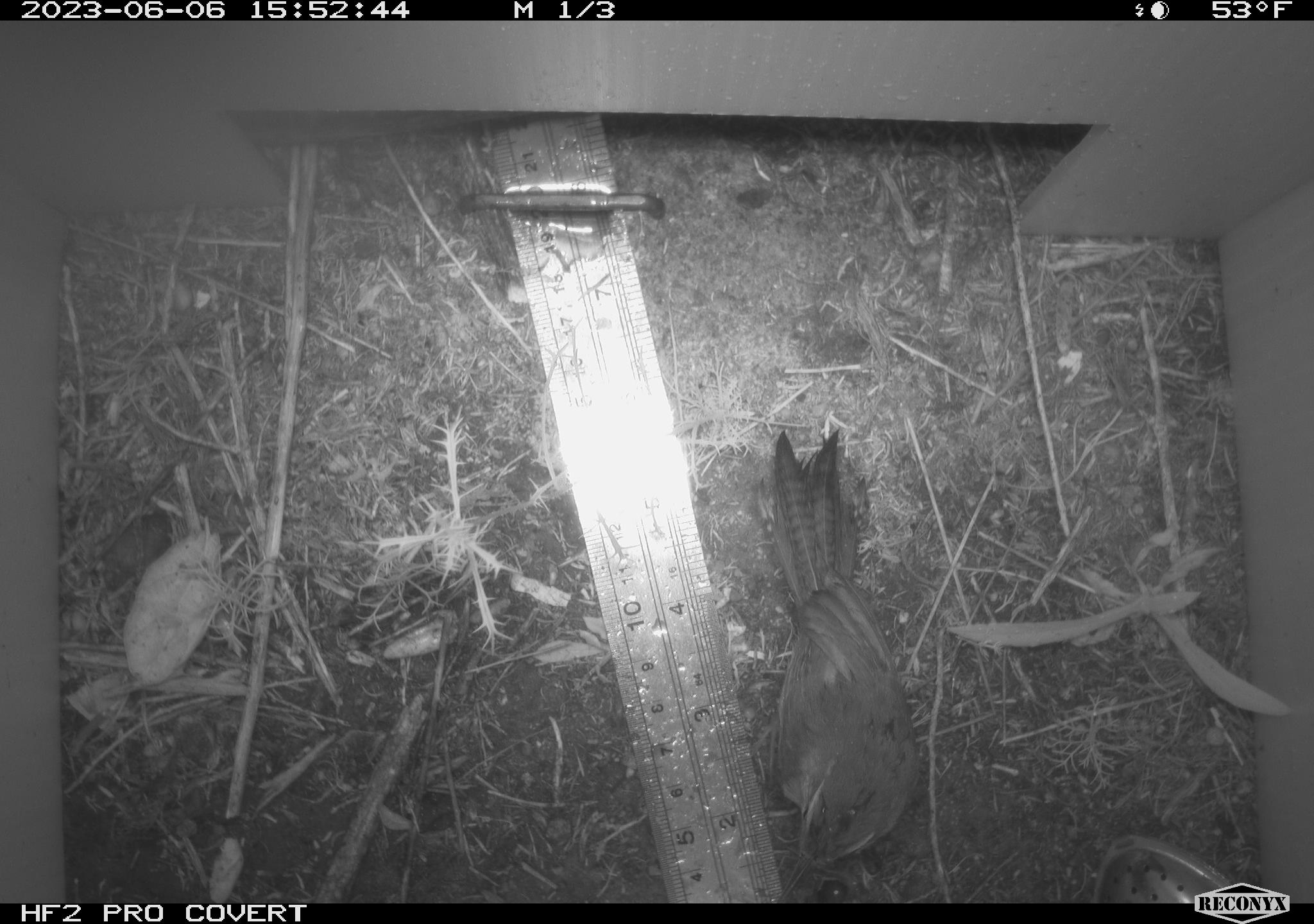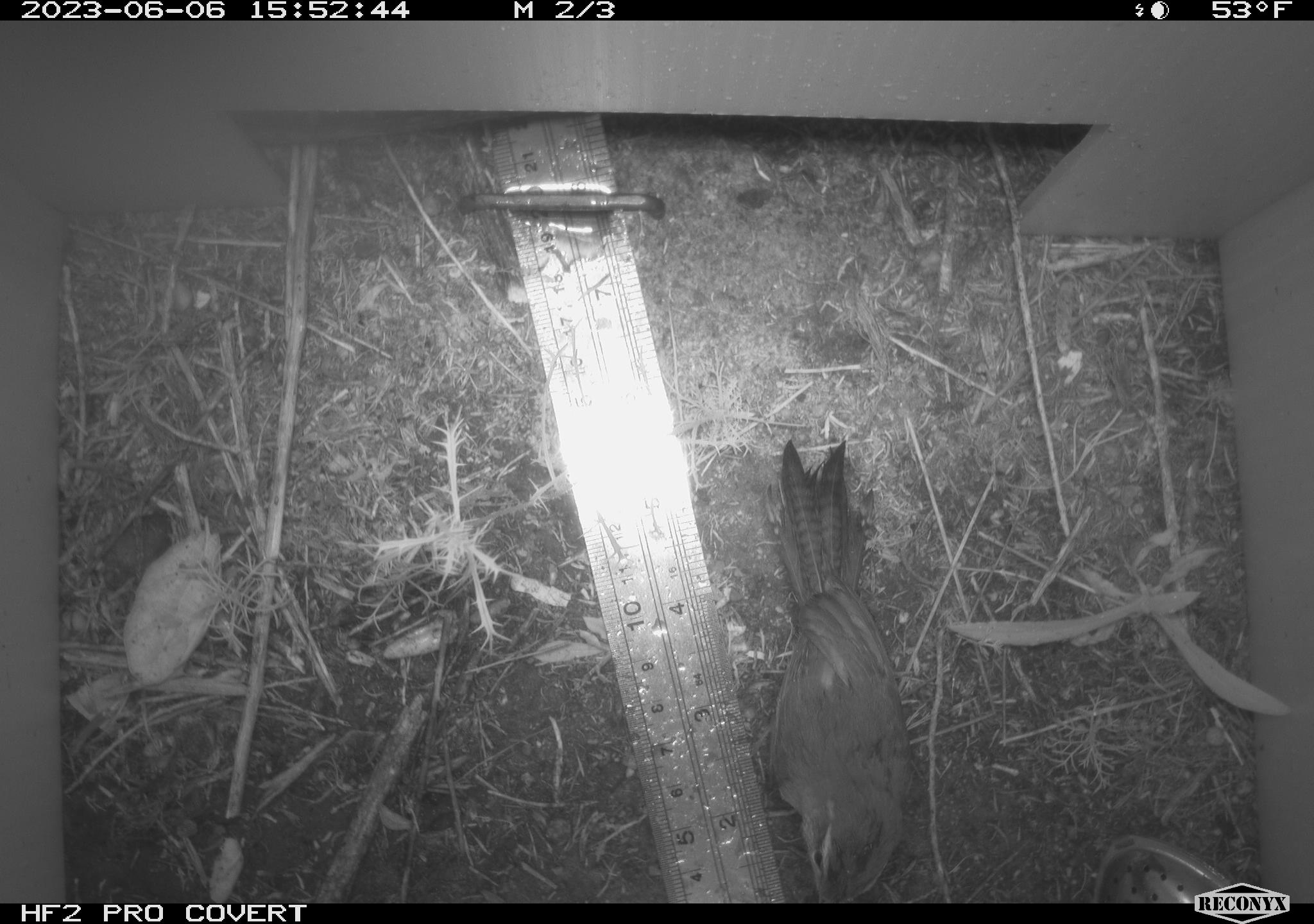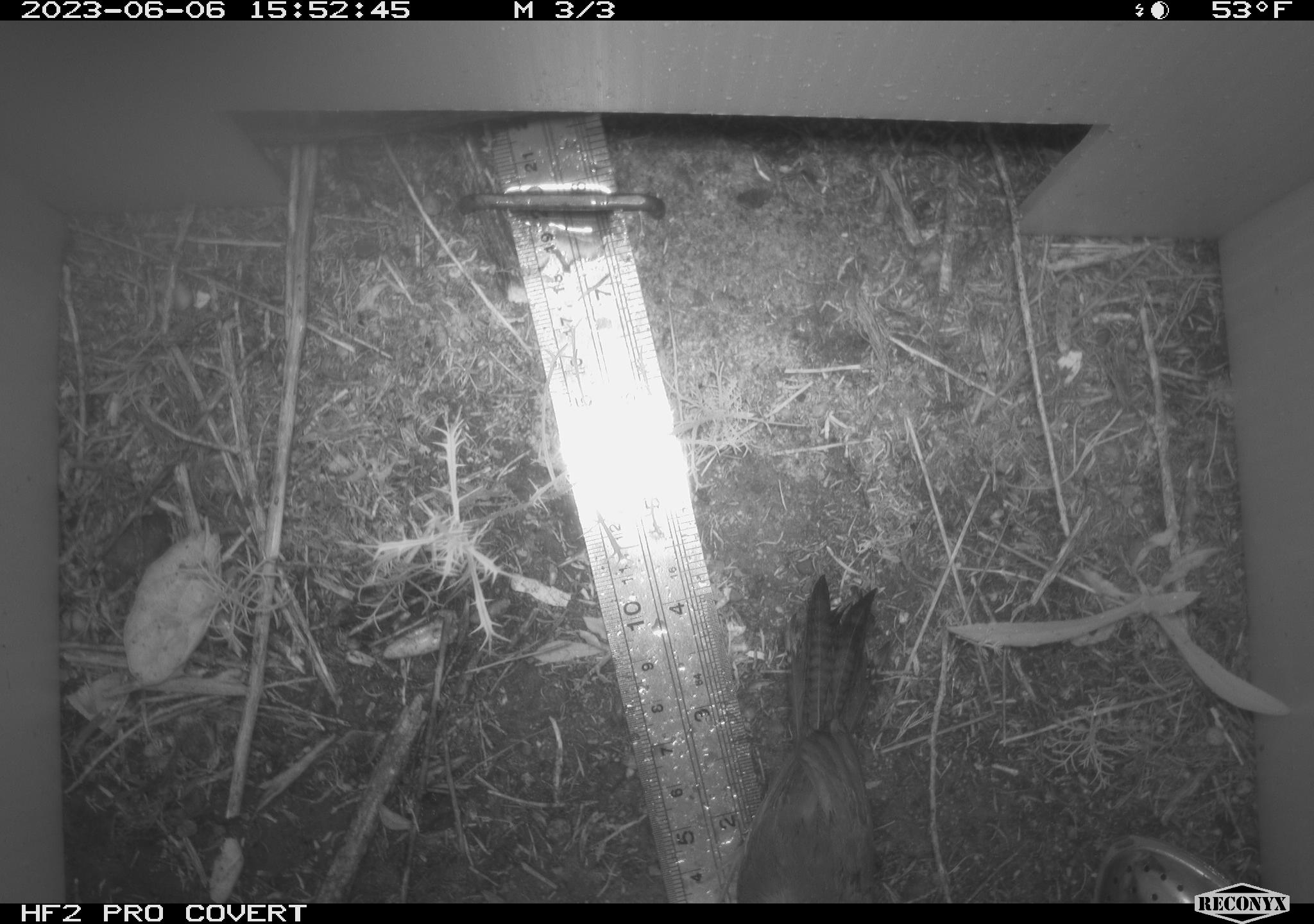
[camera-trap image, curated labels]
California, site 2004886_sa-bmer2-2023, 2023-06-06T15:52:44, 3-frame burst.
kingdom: Animalia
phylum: Chordata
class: Aves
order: Passeriformes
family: Troglodytidae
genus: Thryomanes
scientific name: Thryomanes bewickii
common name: bewick's wren